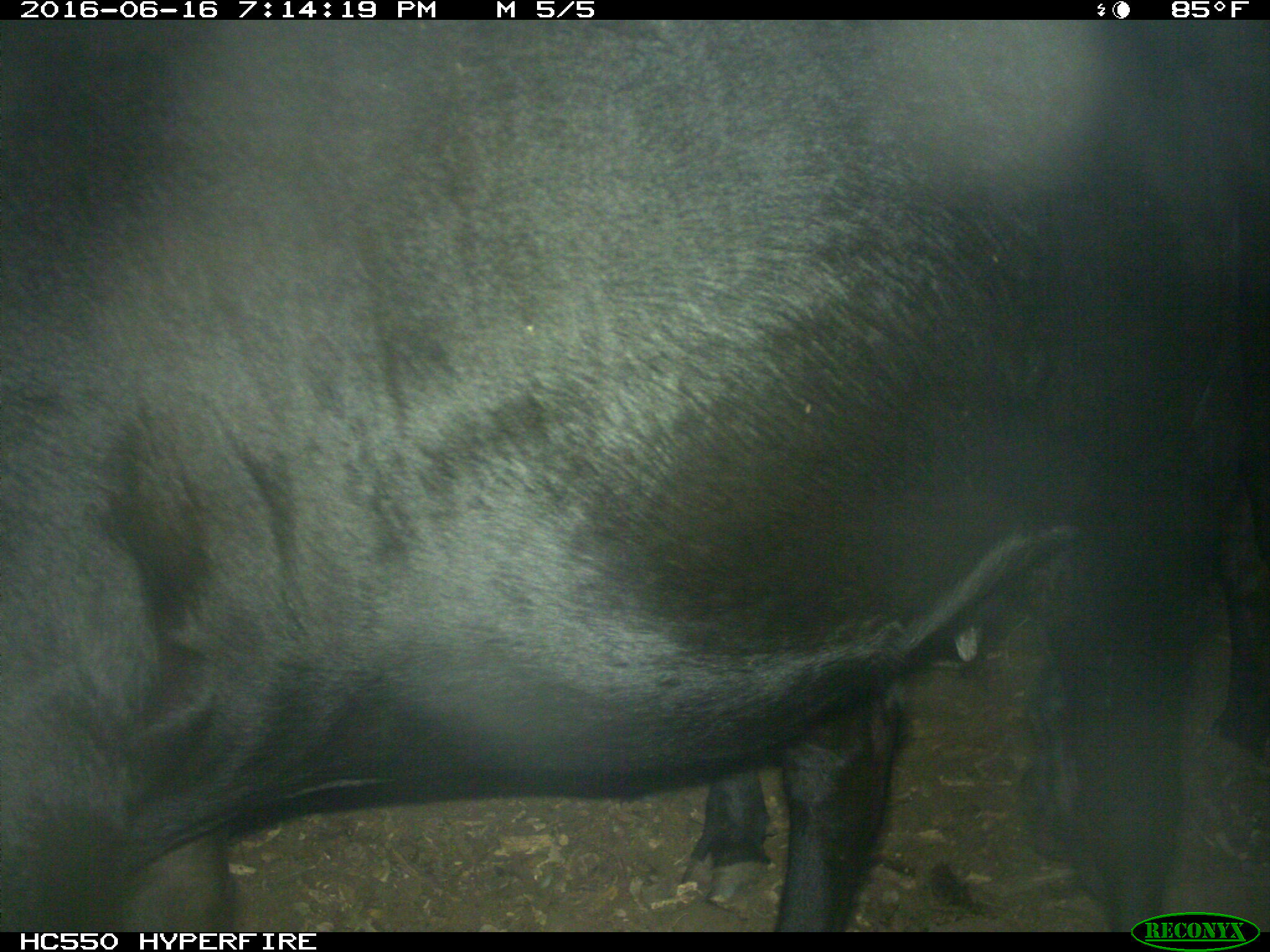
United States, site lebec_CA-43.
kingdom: Animalia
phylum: Chordata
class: Mammalia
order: Artiodactyla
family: Bovidae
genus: Bos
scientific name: Bos taurus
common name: domestic cow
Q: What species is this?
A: Bos taurus (domestic cow).